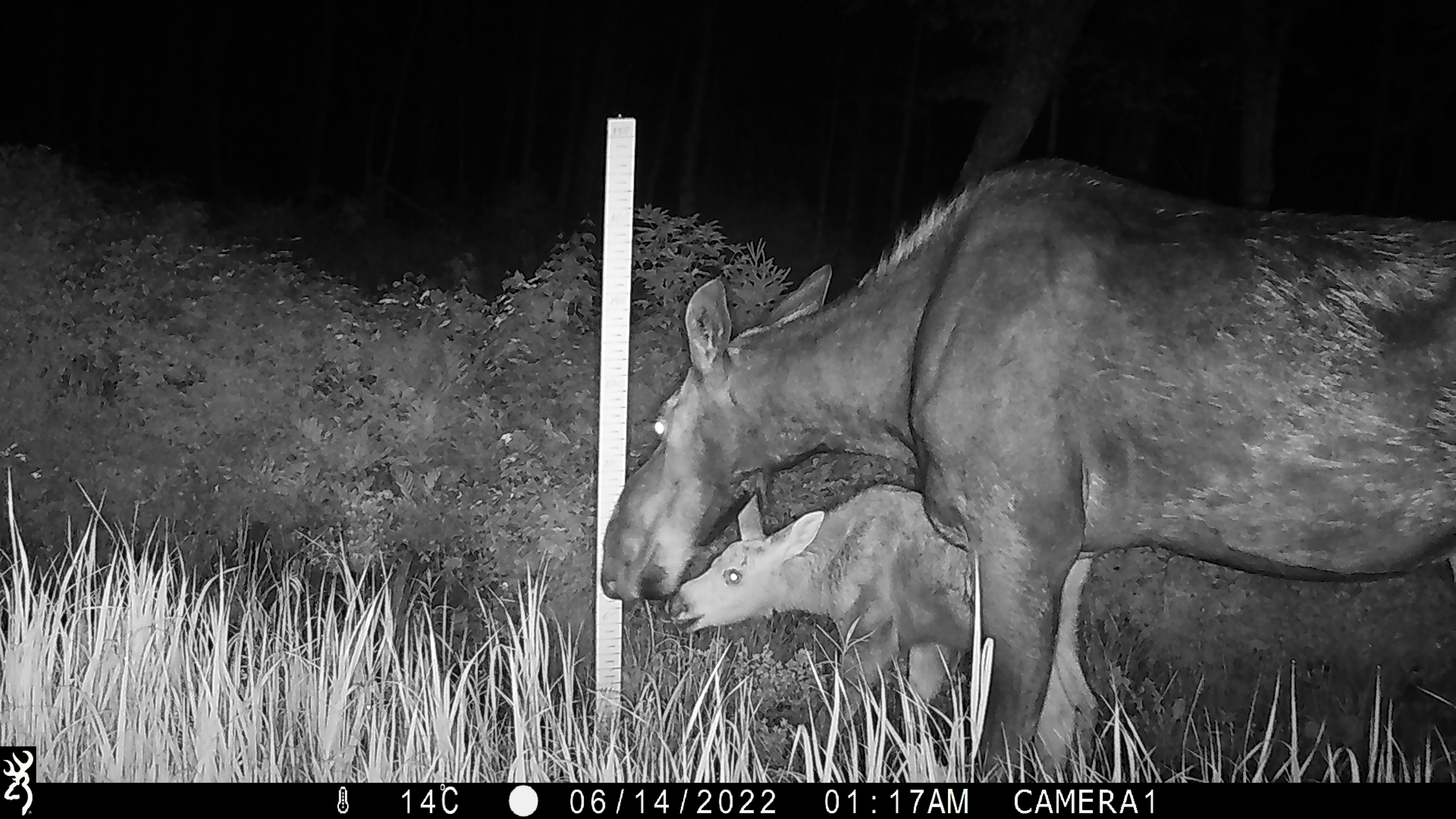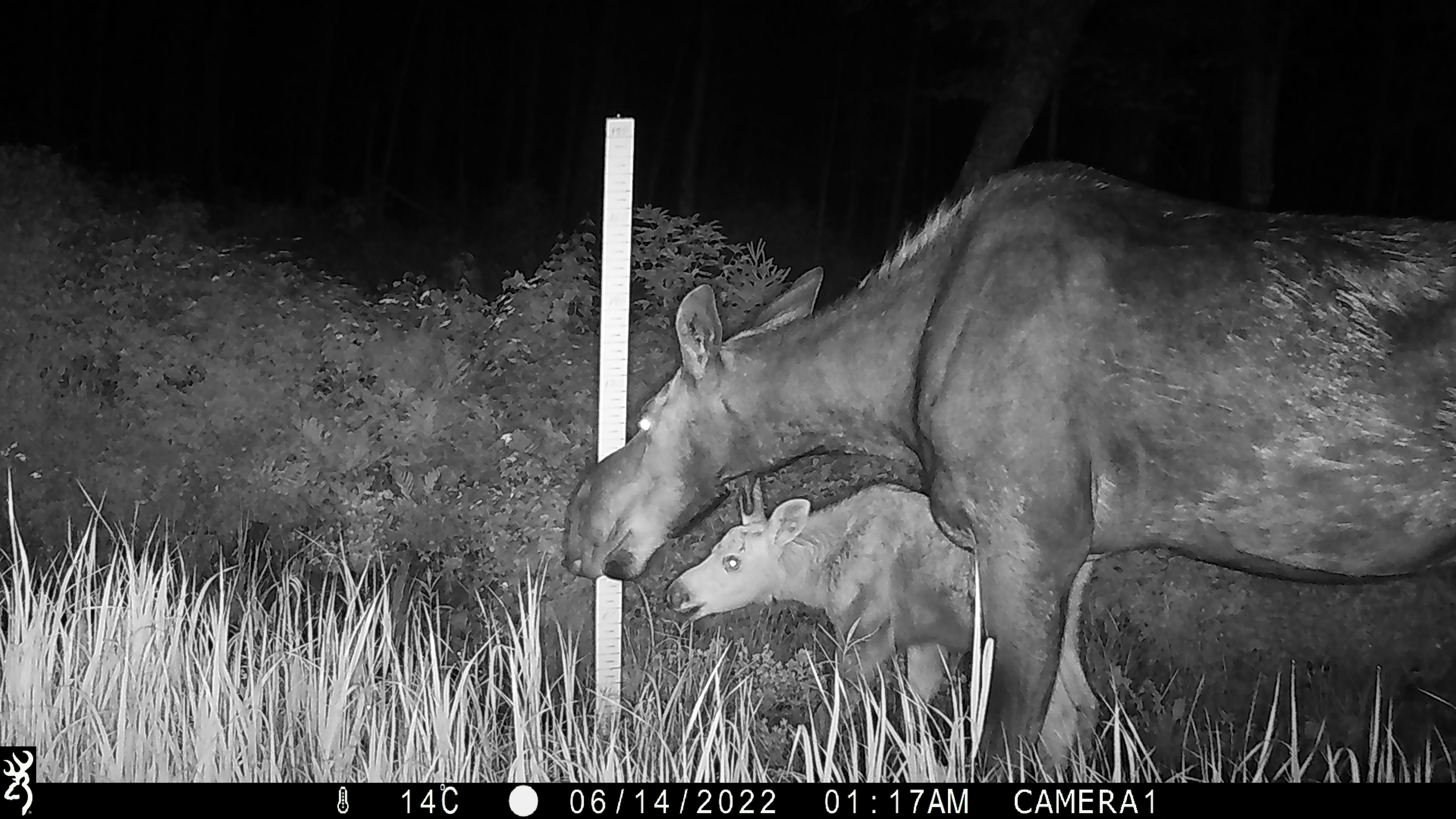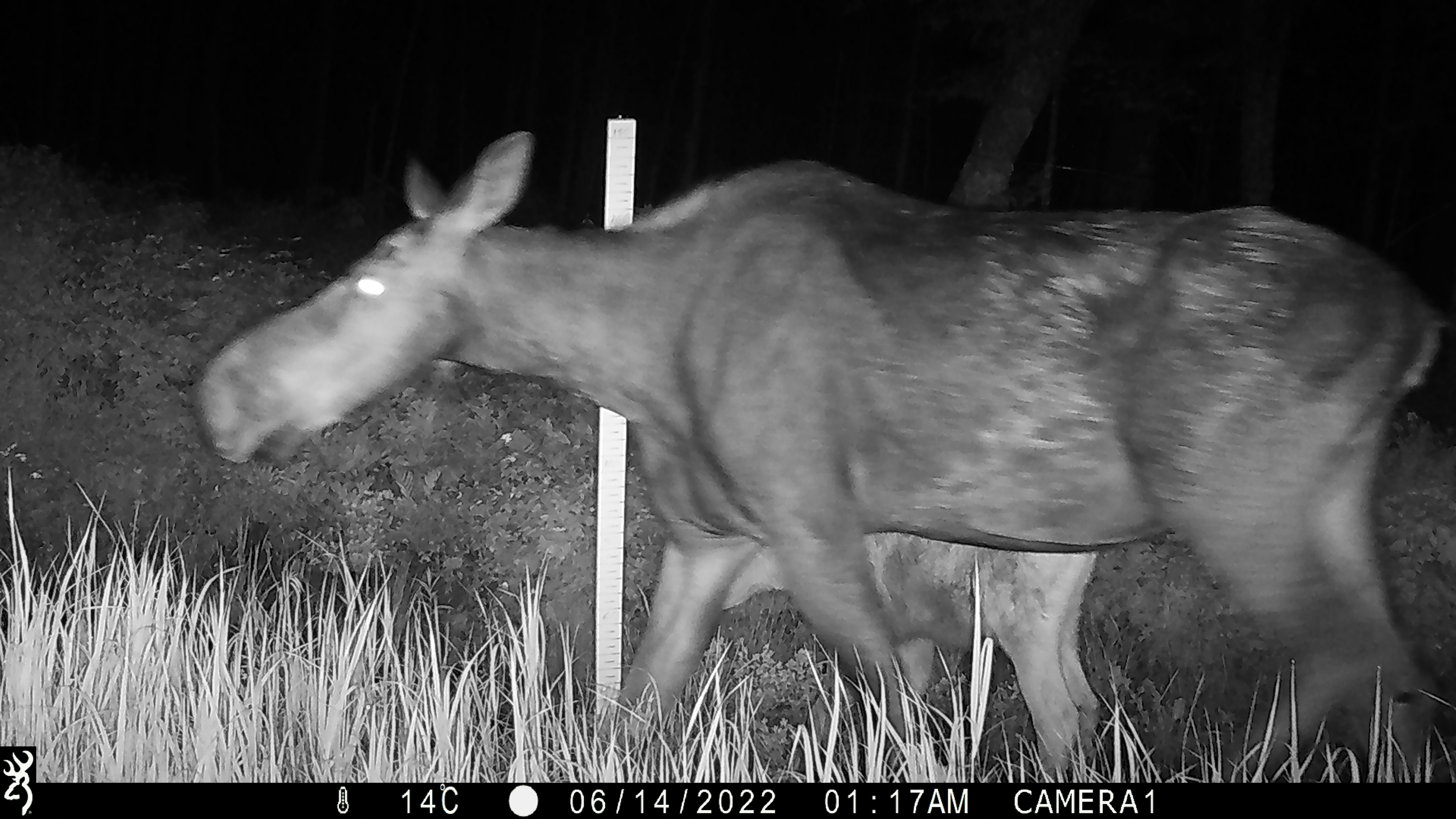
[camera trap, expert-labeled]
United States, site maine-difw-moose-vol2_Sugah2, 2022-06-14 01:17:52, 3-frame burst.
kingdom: Animalia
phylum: Chordata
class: Mammalia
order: Artiodactyla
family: Cervidae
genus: Alces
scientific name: Alces alces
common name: moose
Moose (Alces alces).